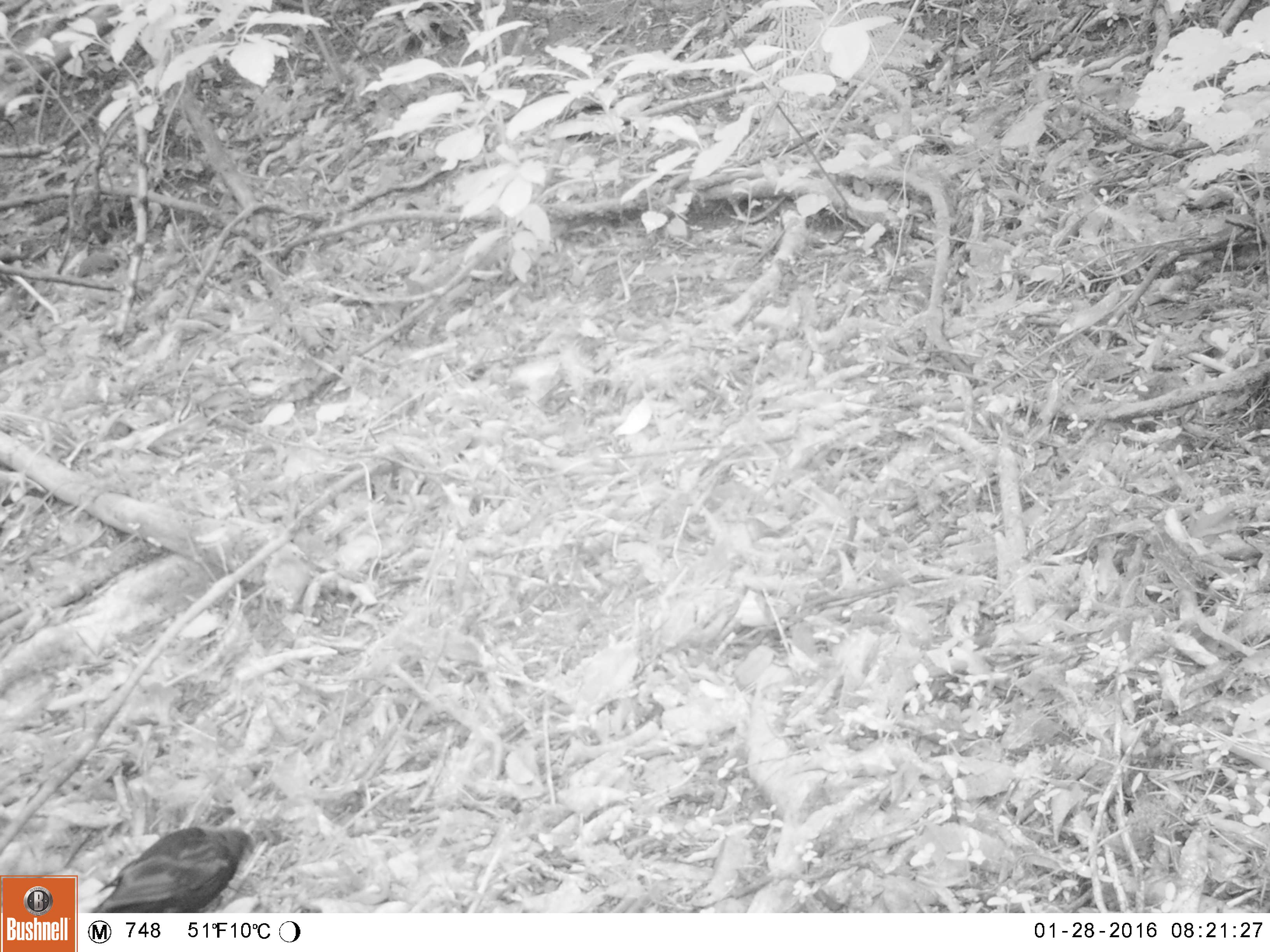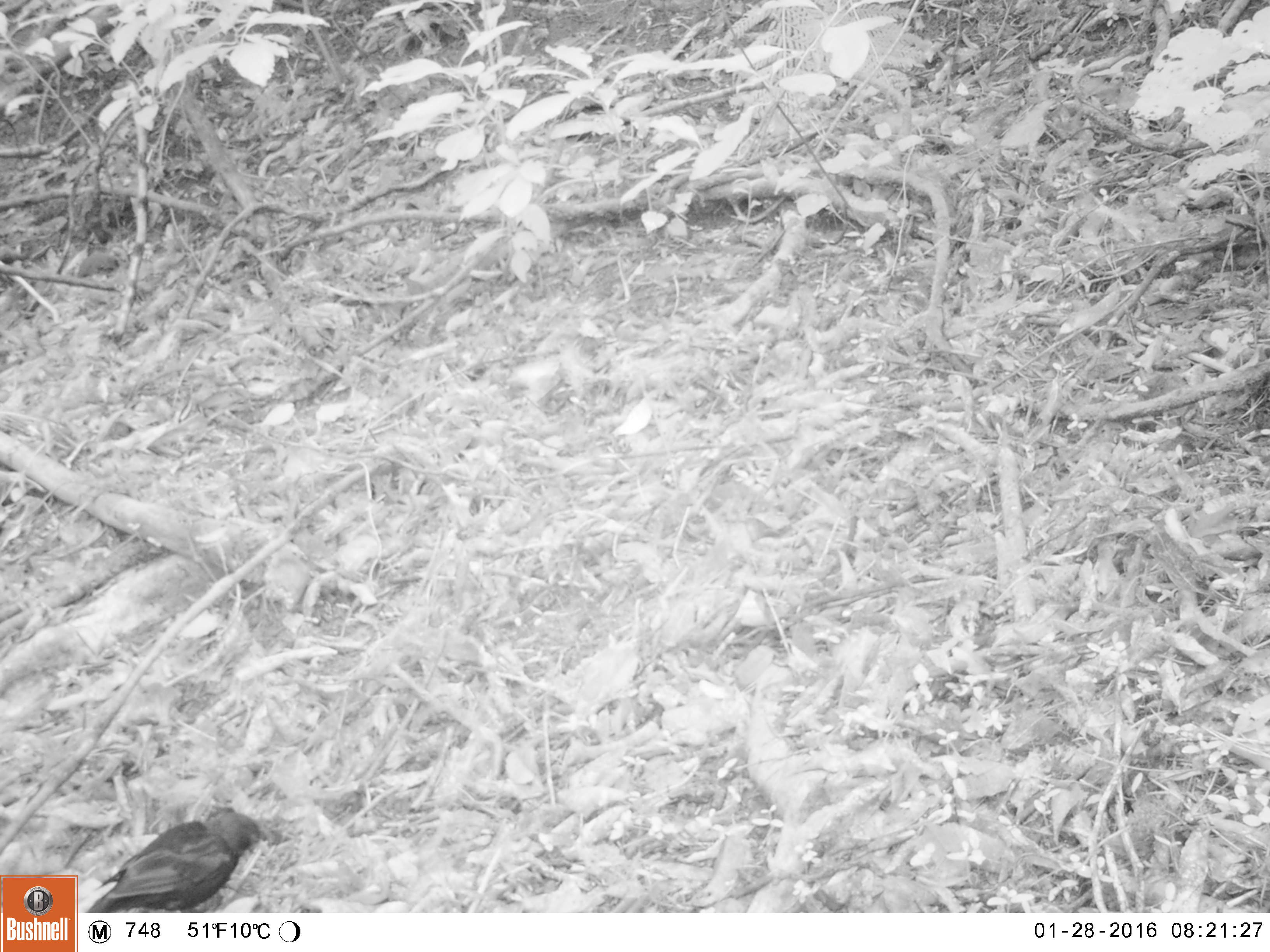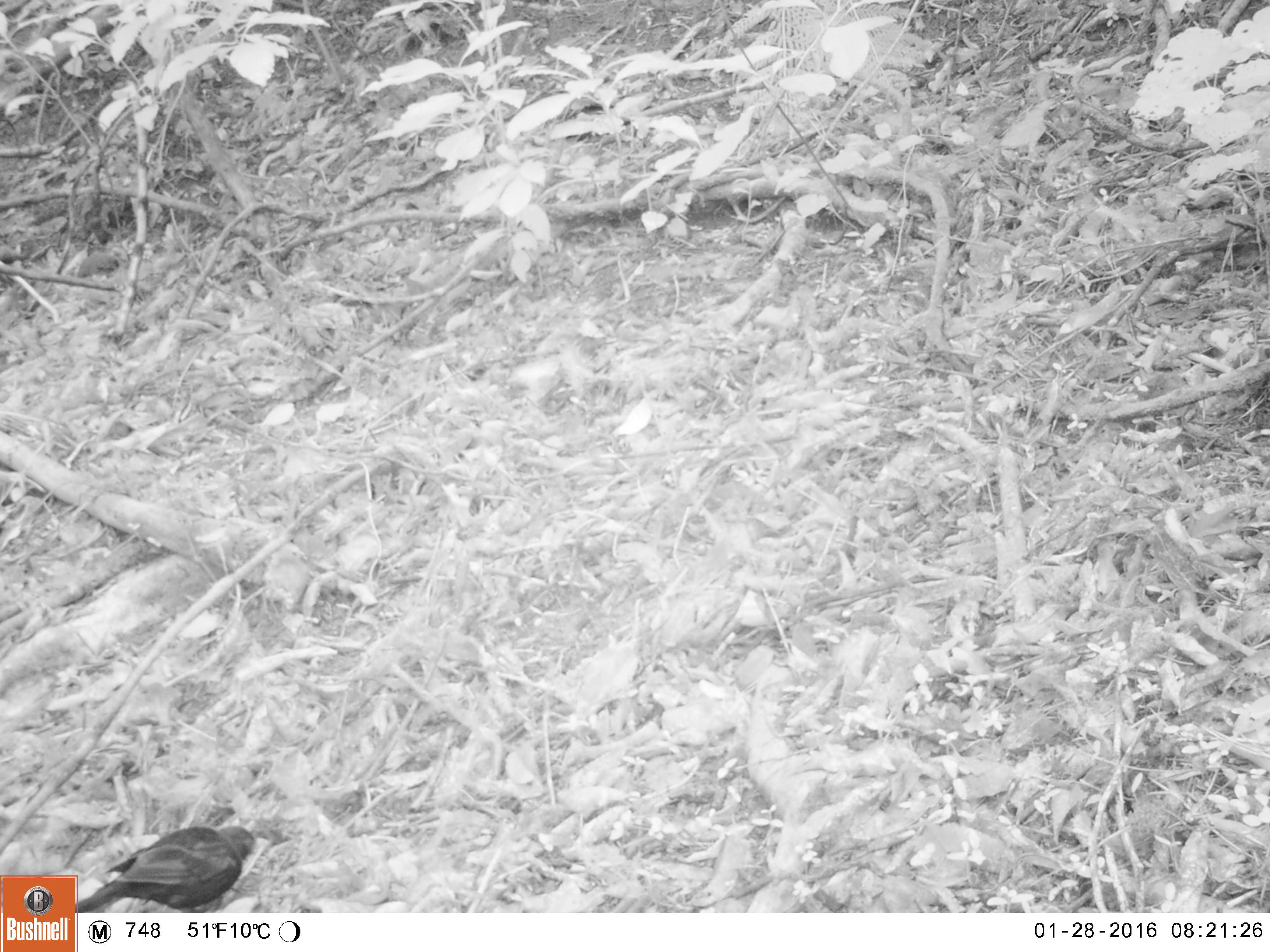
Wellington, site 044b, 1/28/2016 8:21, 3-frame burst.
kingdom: Animalia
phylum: Chordata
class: Aves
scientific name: Aves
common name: bird